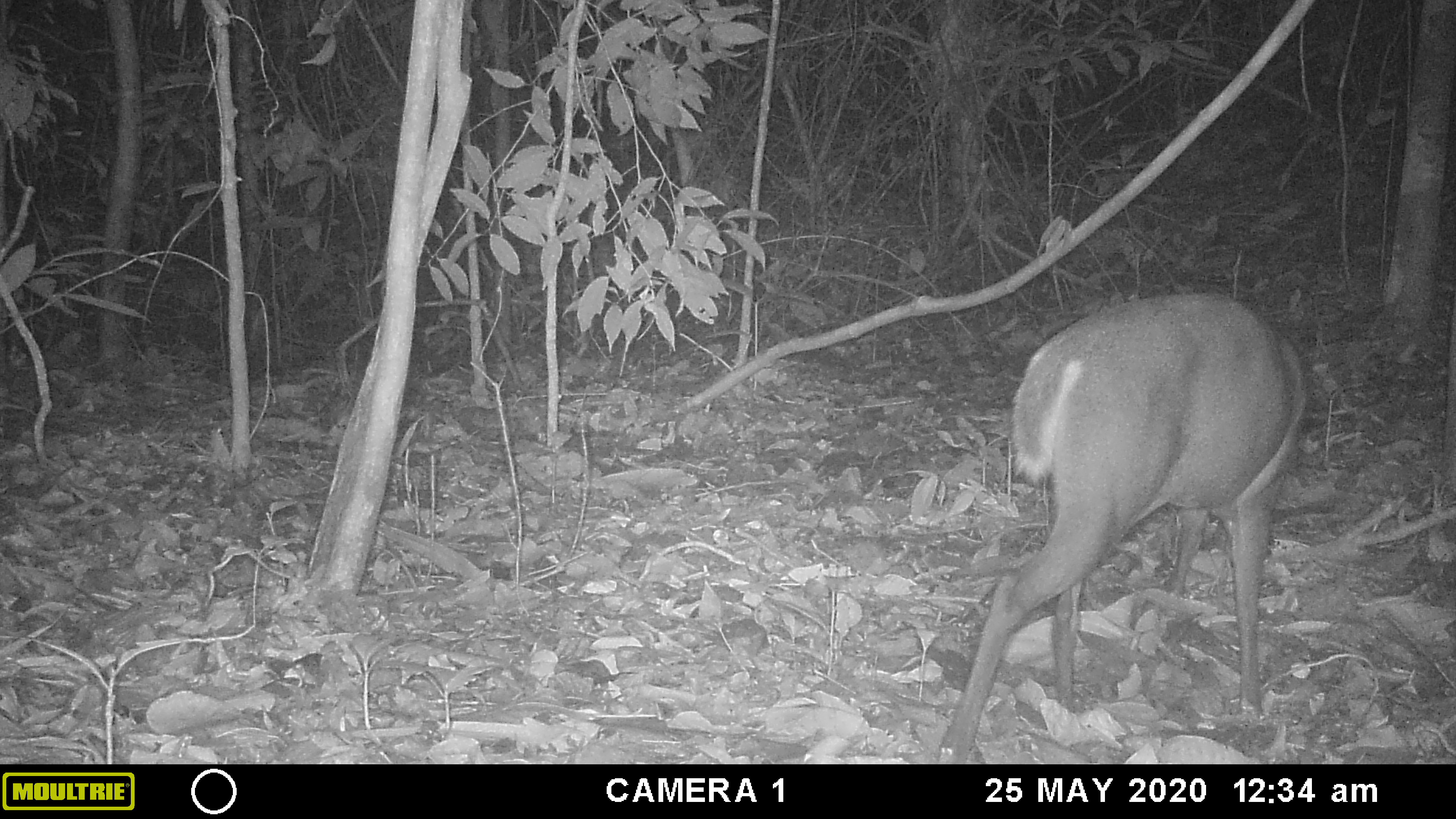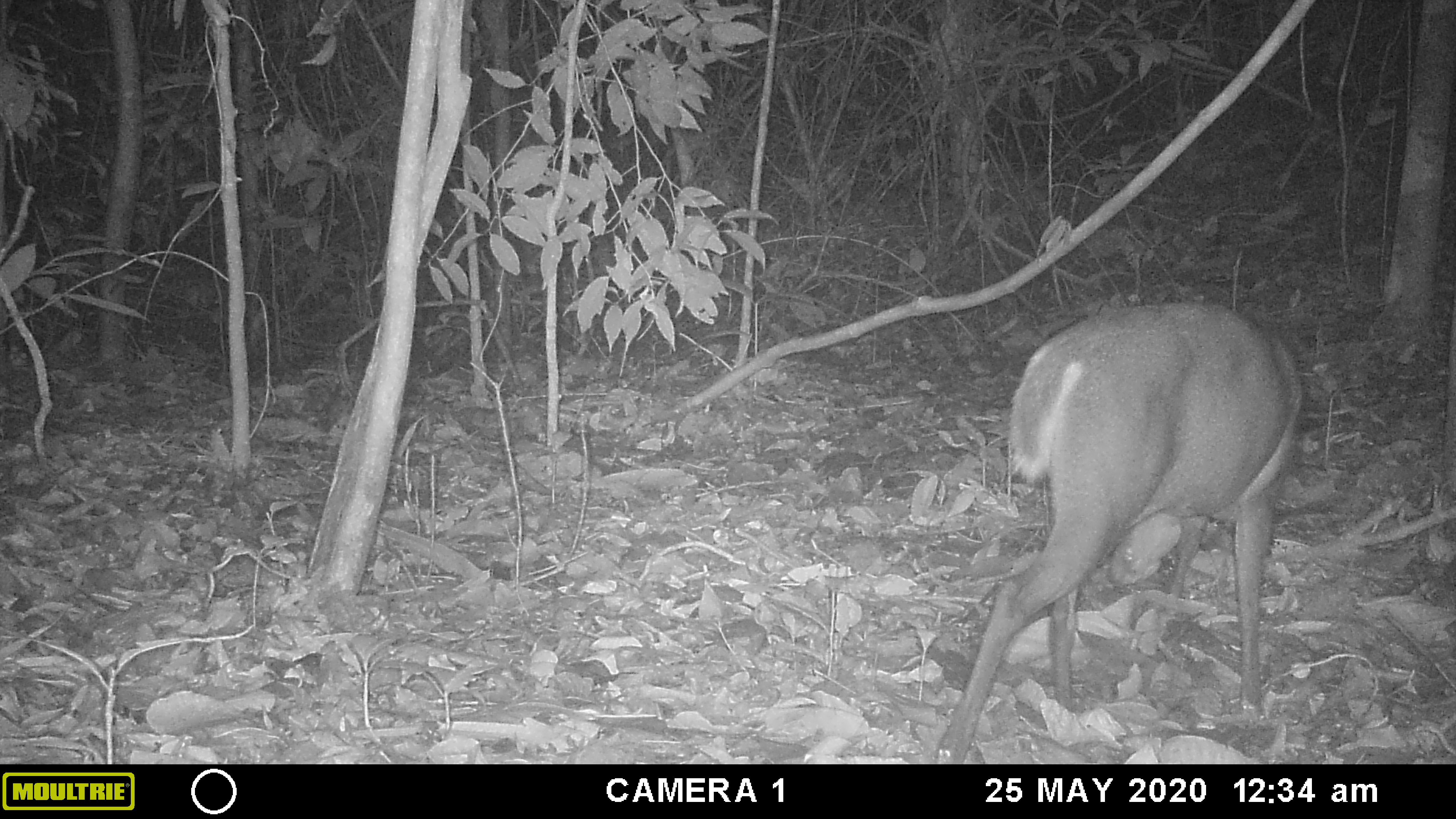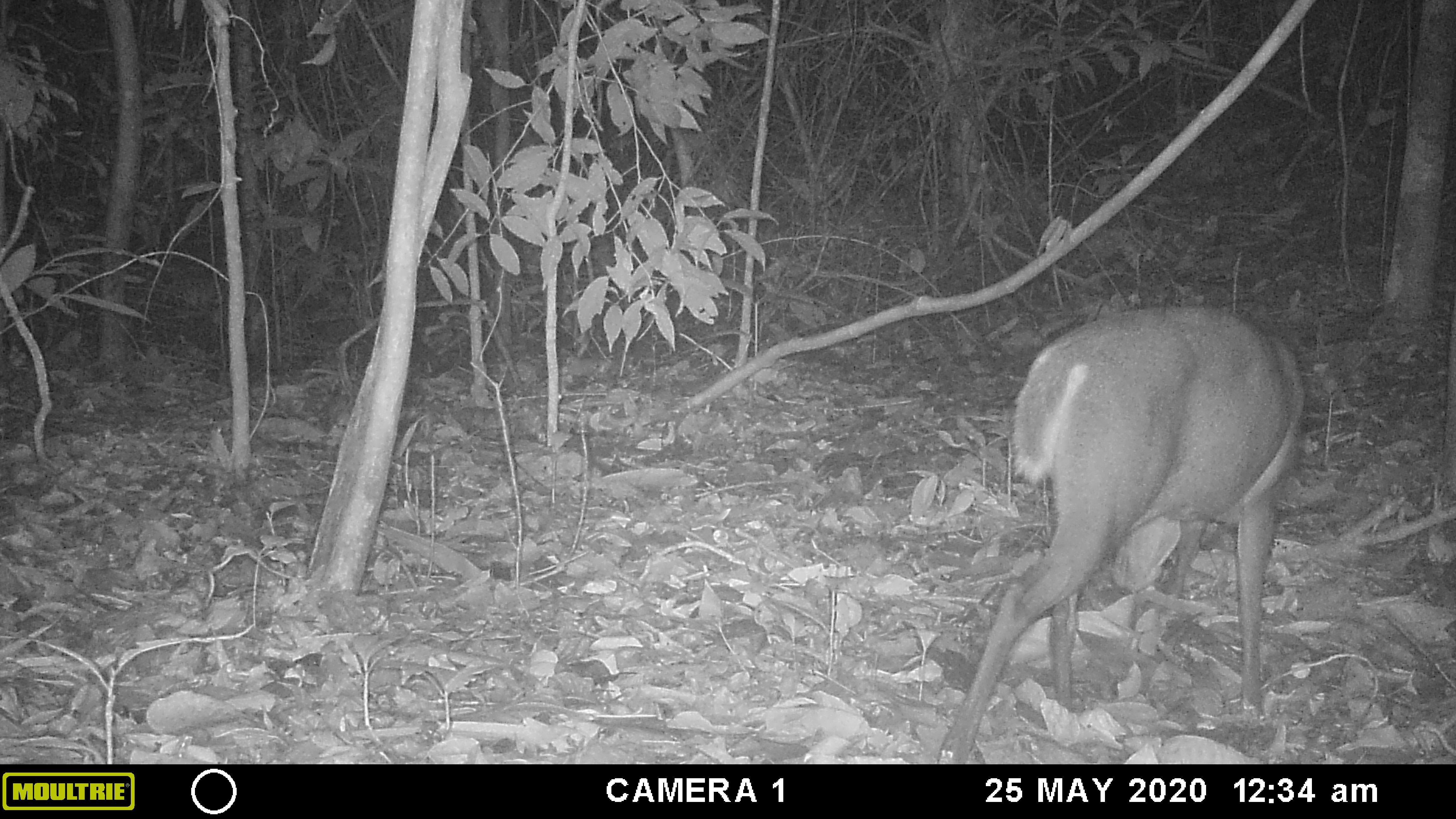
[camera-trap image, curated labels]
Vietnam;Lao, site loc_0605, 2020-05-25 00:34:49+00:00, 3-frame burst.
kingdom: Animalia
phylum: Chordata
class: Mammalia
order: Artiodactyla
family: Cervidae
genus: Muntiacus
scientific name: Muntiacus rooseveltorum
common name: roosevelt's muntjac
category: roosevelts muntjac group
Roosevelts muntjac group (roosevelt's muntjac) (Muntiacus rooseveltorum). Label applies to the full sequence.